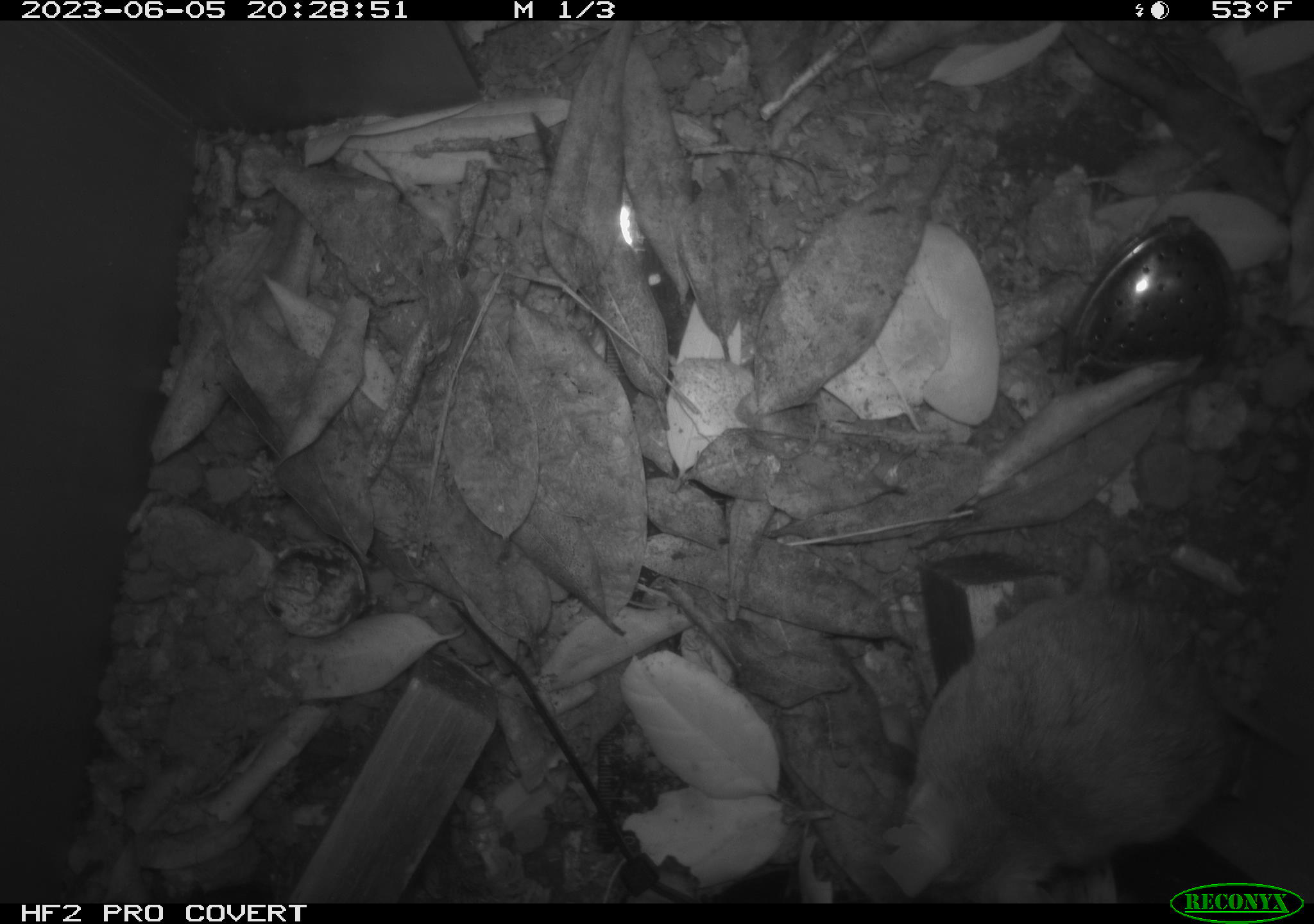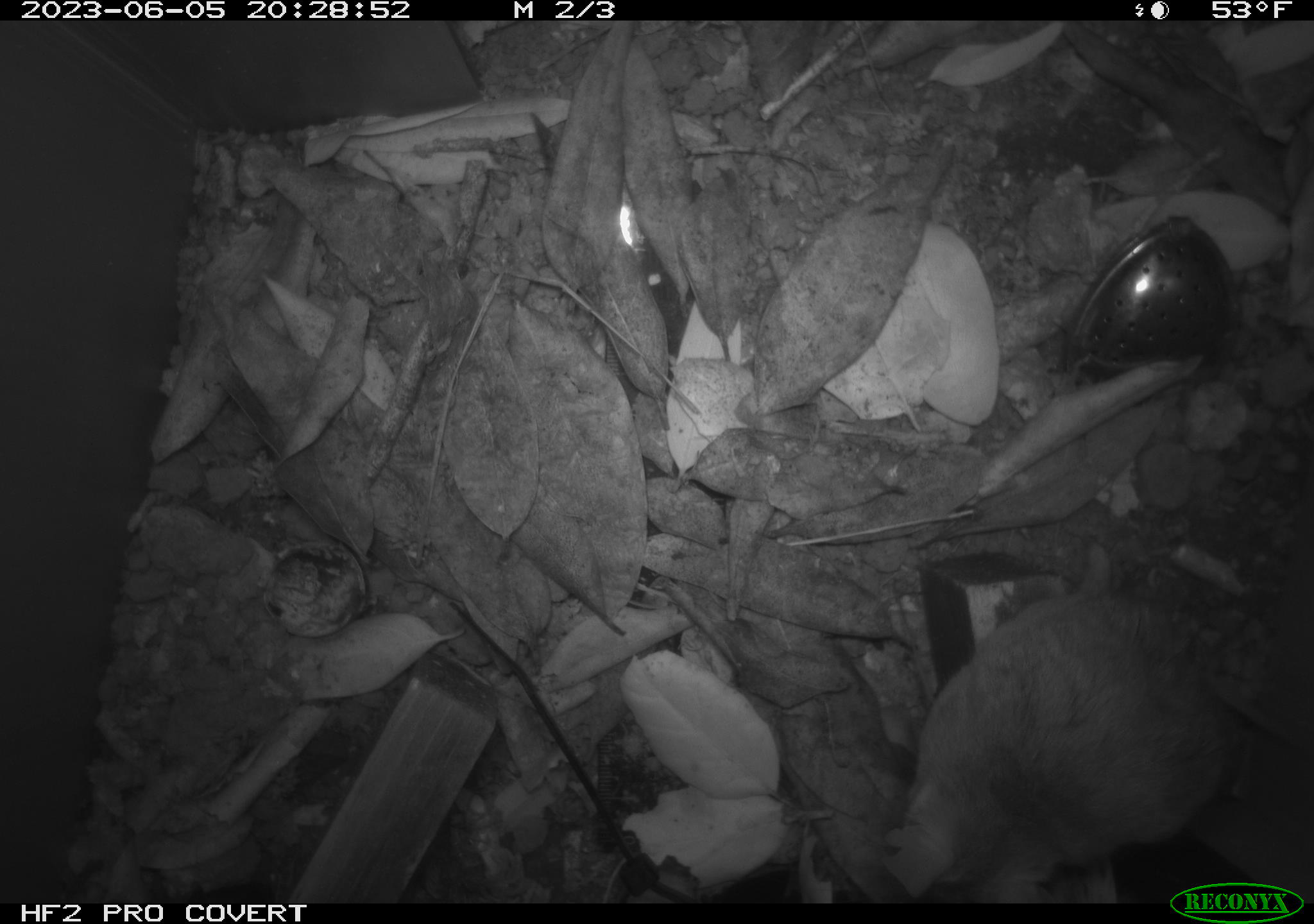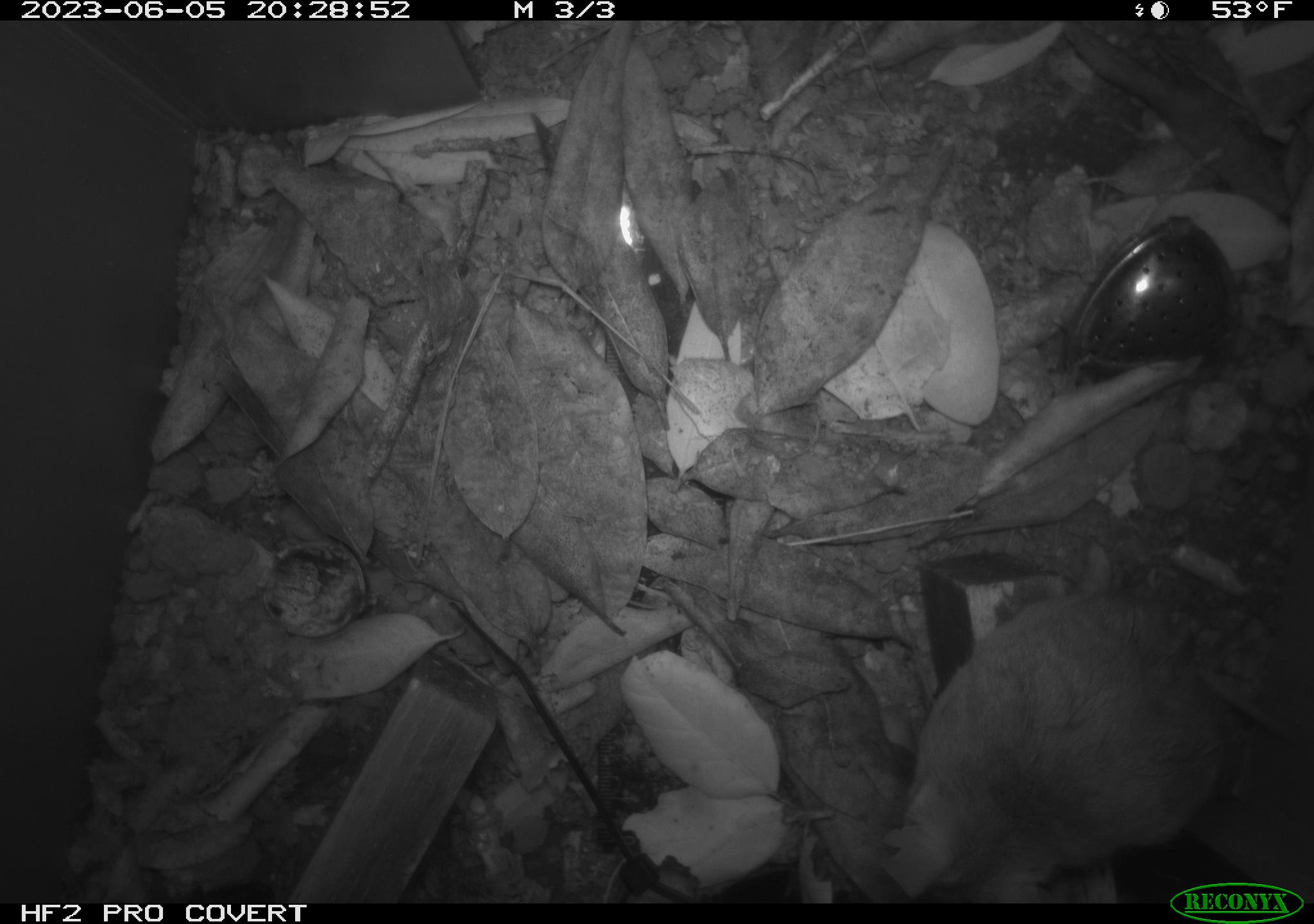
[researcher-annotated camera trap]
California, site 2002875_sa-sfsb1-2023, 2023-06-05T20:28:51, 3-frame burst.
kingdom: Animalia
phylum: Chordata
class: Mammalia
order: Rodentia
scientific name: Rodentia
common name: mouse species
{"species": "mouse species (Rodentia)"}